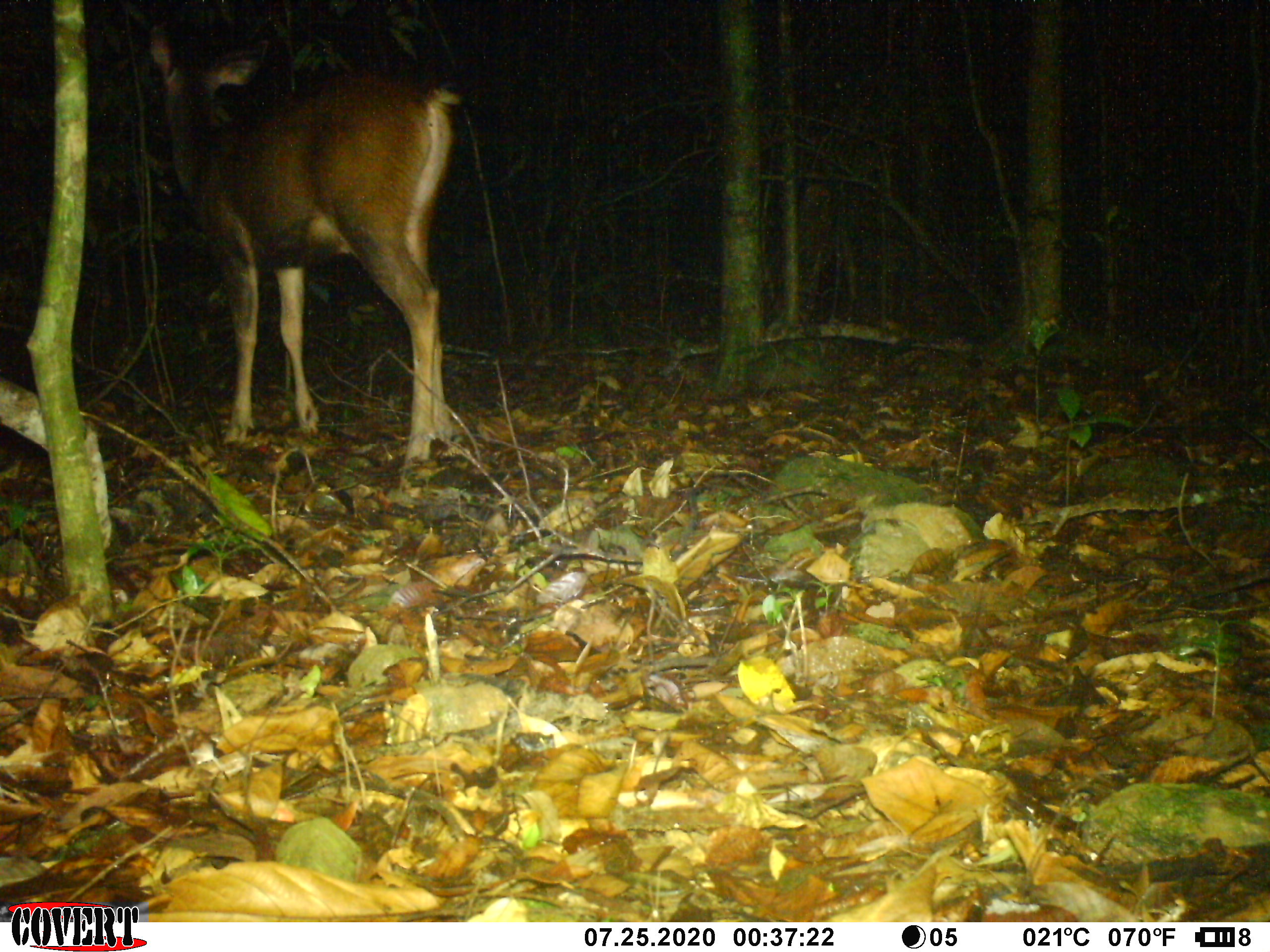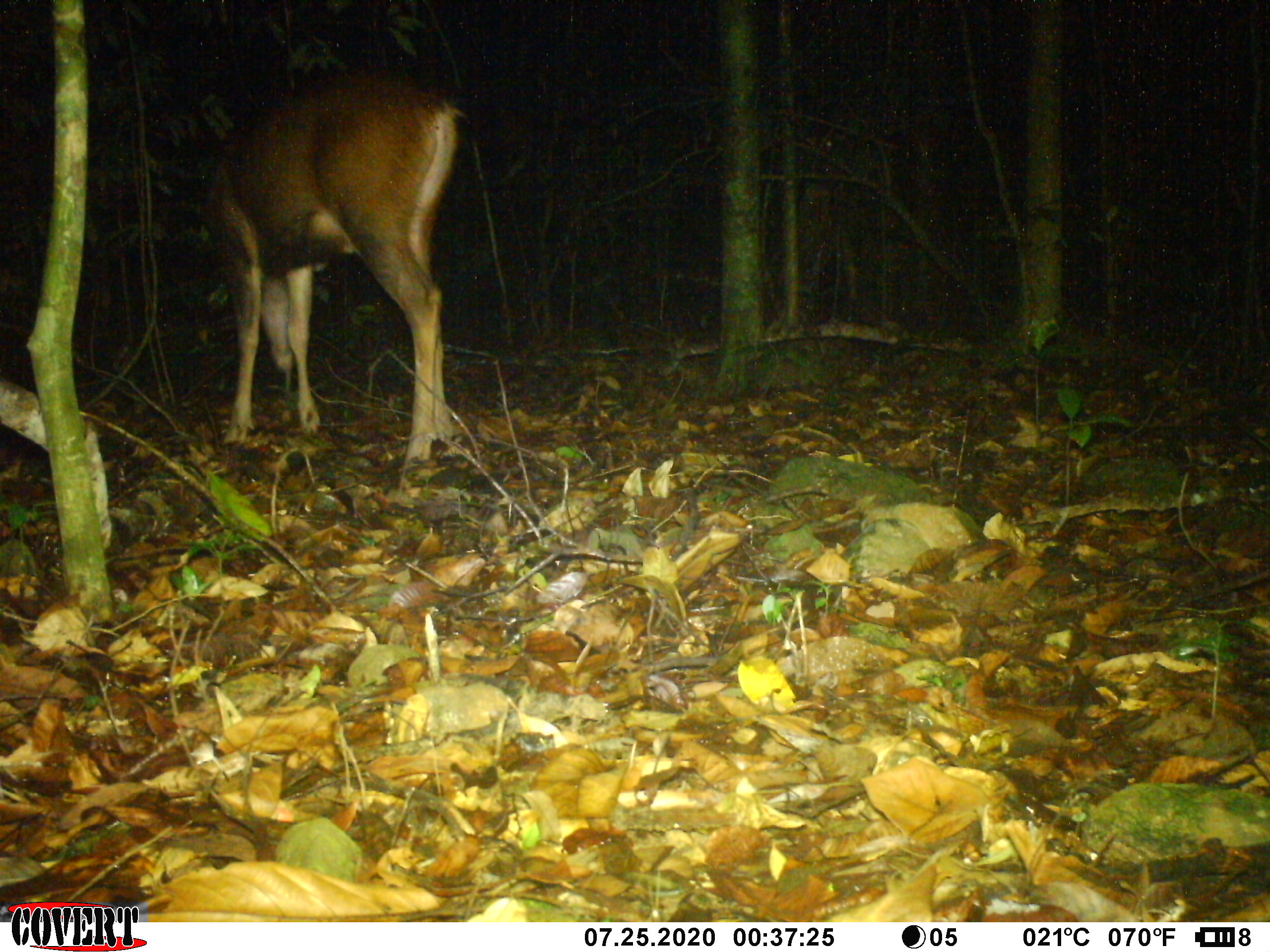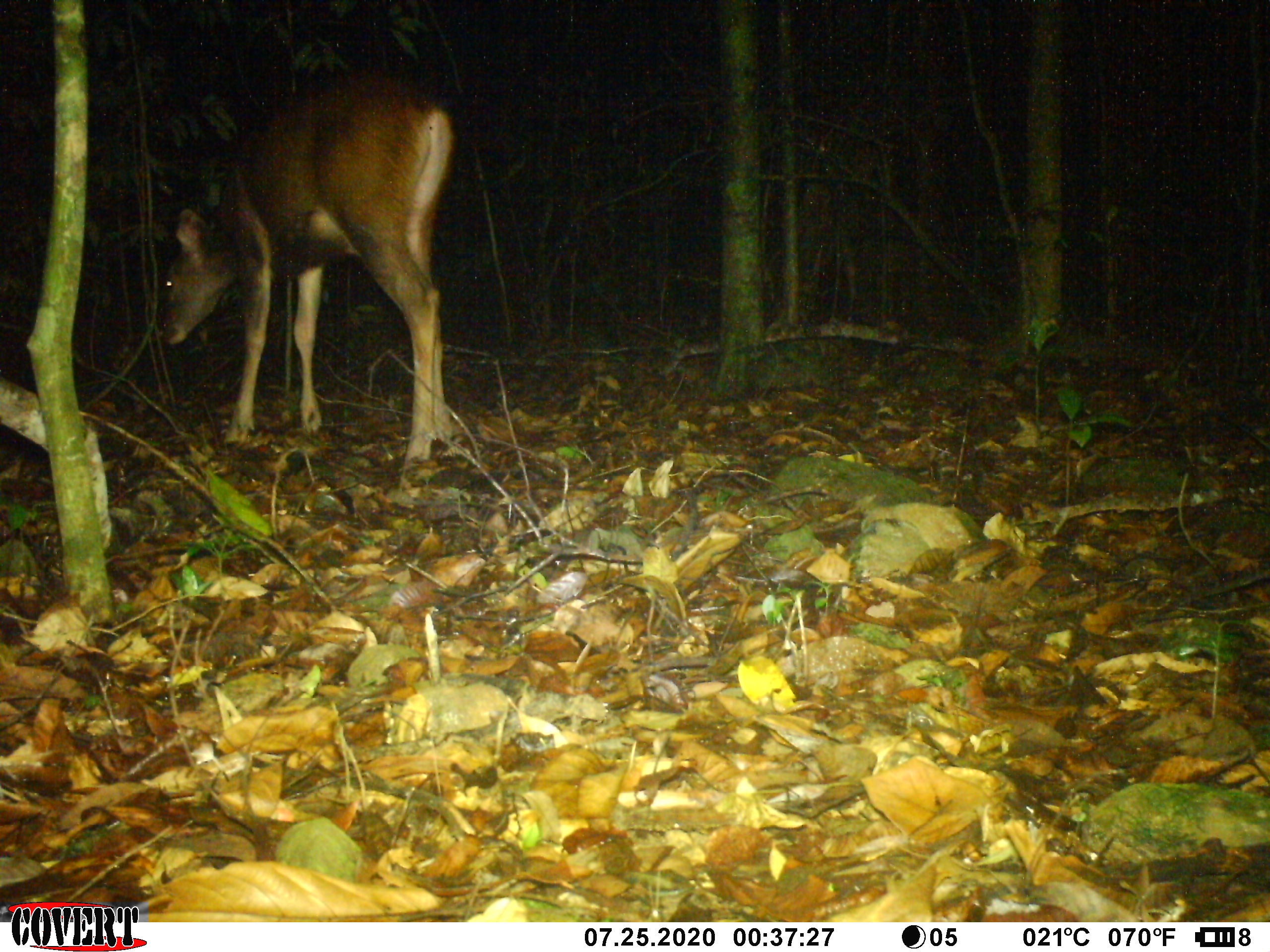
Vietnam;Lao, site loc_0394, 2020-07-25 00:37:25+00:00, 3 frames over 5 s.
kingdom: Animalia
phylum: Chordata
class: Mammalia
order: Artiodactyla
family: Cervidae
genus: Rusa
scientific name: Rusa unicolor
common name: sambar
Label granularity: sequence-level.